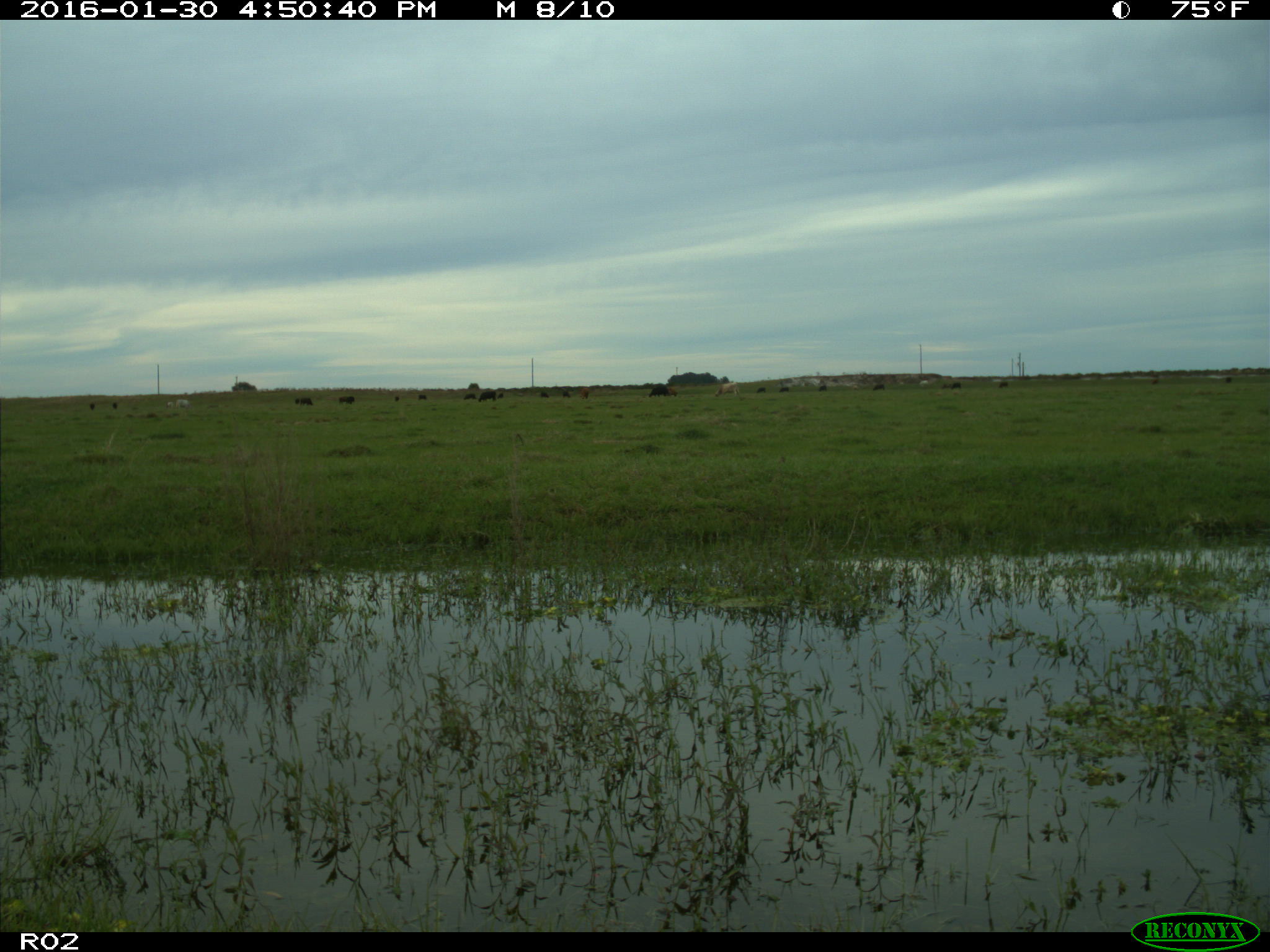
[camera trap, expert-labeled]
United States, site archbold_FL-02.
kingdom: Animalia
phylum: Chordata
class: Mammalia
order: Artiodactyla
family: Bovidae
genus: Bos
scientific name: Bos taurus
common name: domestic cow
Bos taurus (domestic cow).